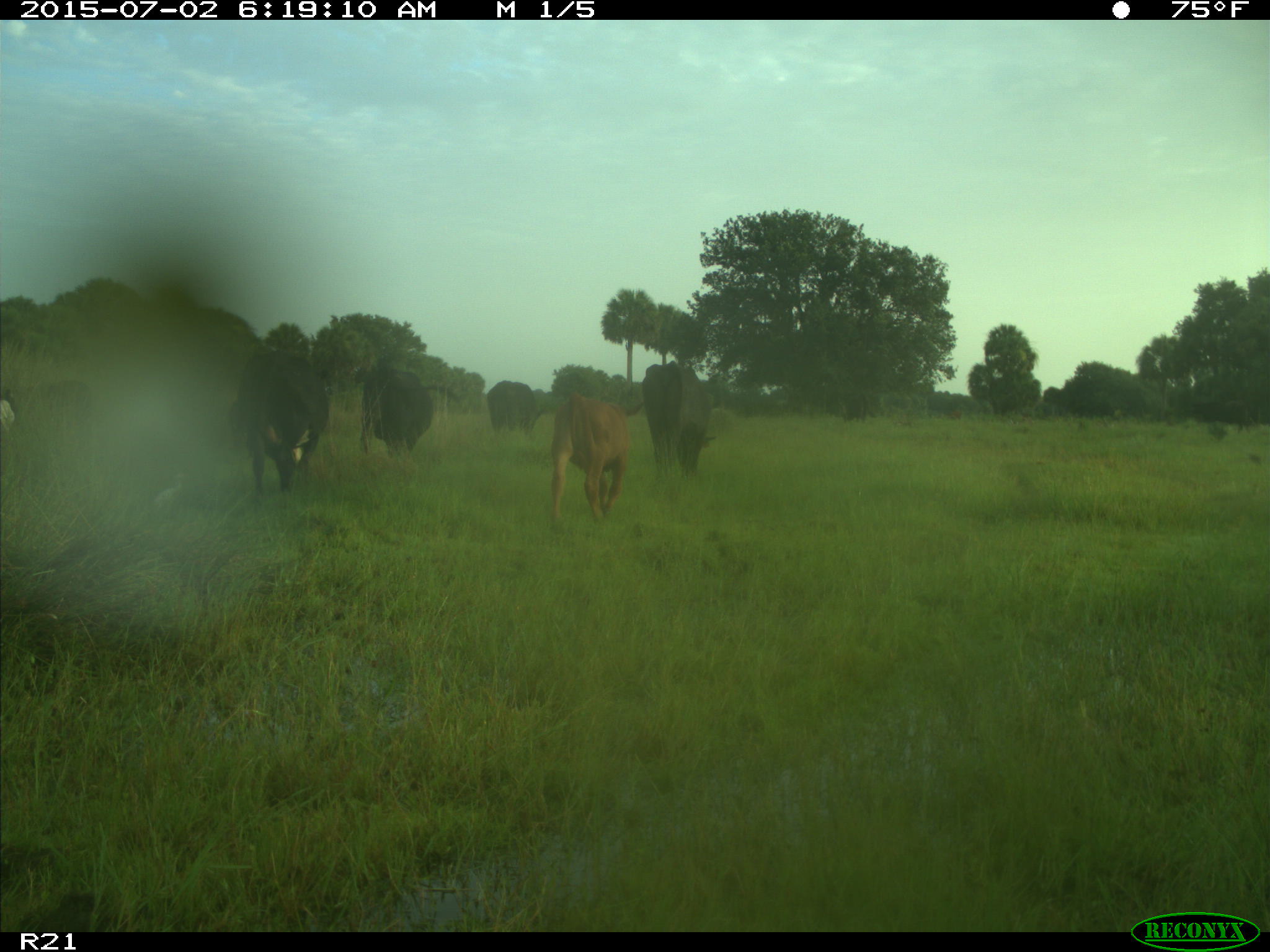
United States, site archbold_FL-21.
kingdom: Animalia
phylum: Chordata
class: Mammalia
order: Artiodactyla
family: Bovidae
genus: Bos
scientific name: Bos taurus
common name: domestic cow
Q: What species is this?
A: Bos taurus (domestic cow).